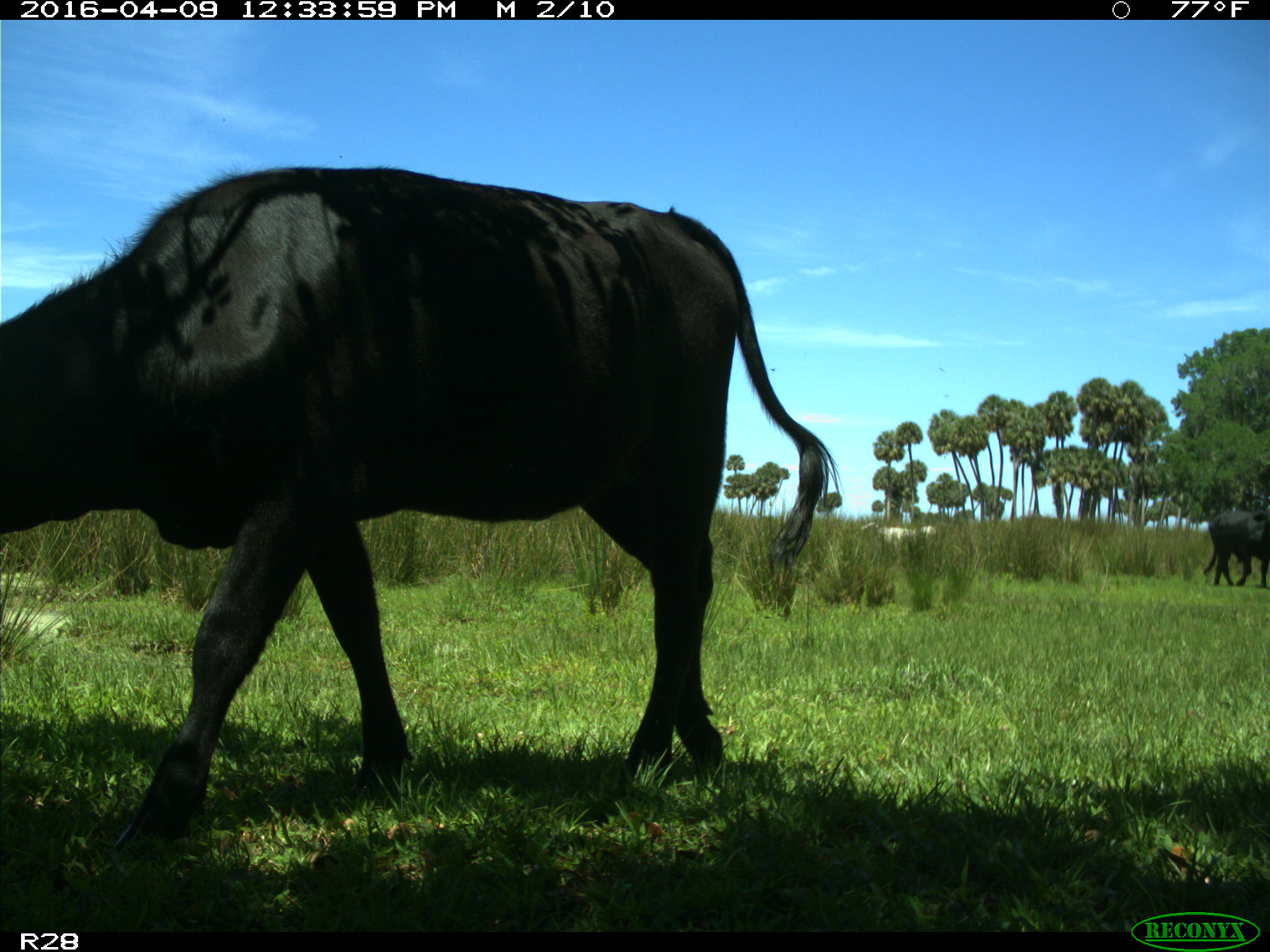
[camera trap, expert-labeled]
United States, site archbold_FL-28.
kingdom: Animalia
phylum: Chordata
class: Mammalia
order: Artiodactyla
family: Bovidae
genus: Bos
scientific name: Bos taurus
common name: domestic cow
Bos taurus (domestic cow).